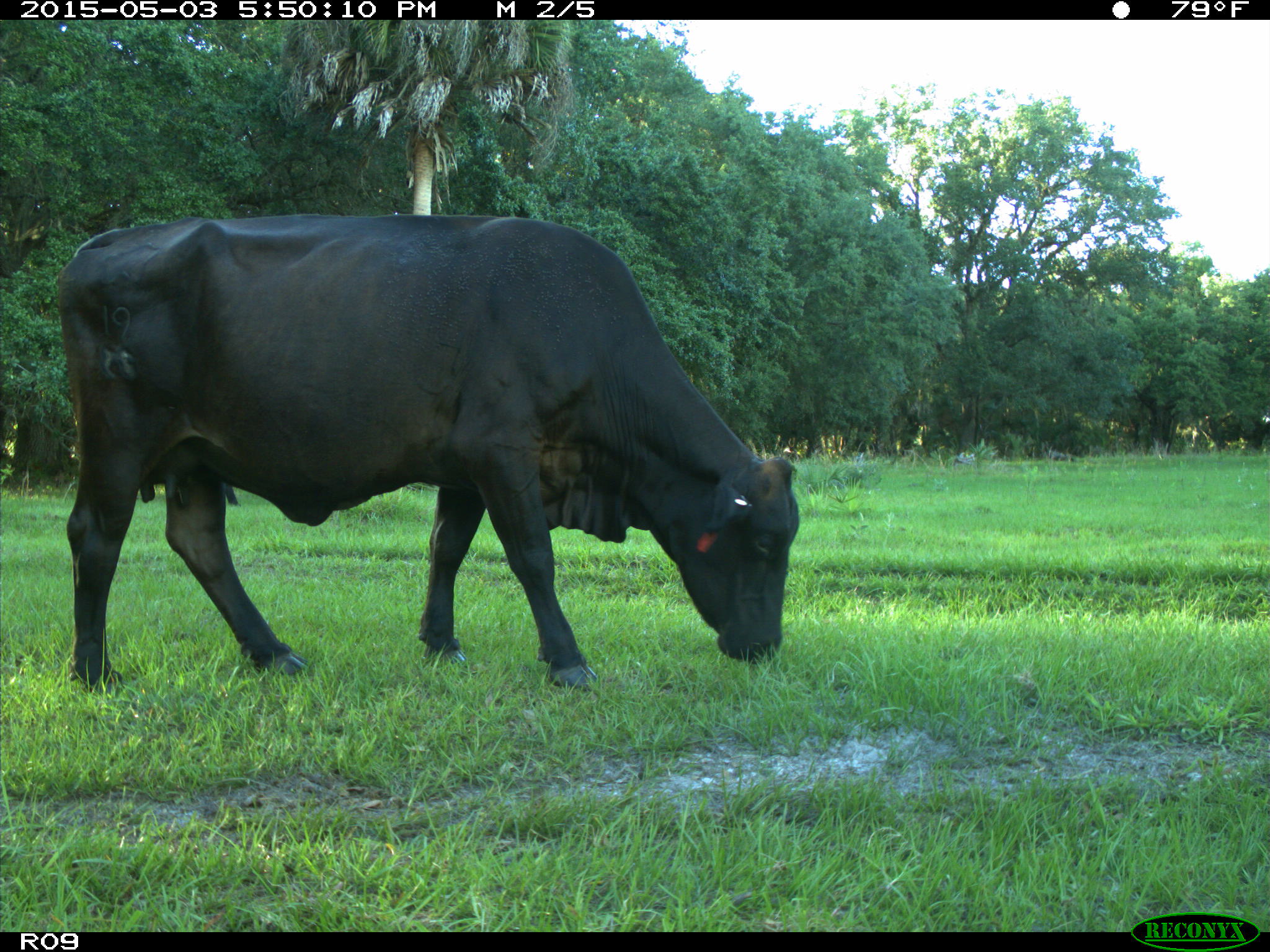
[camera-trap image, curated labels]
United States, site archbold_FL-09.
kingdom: Animalia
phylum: Chordata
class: Mammalia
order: Artiodactyla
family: Bovidae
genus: Bos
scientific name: Bos taurus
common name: domestic cow